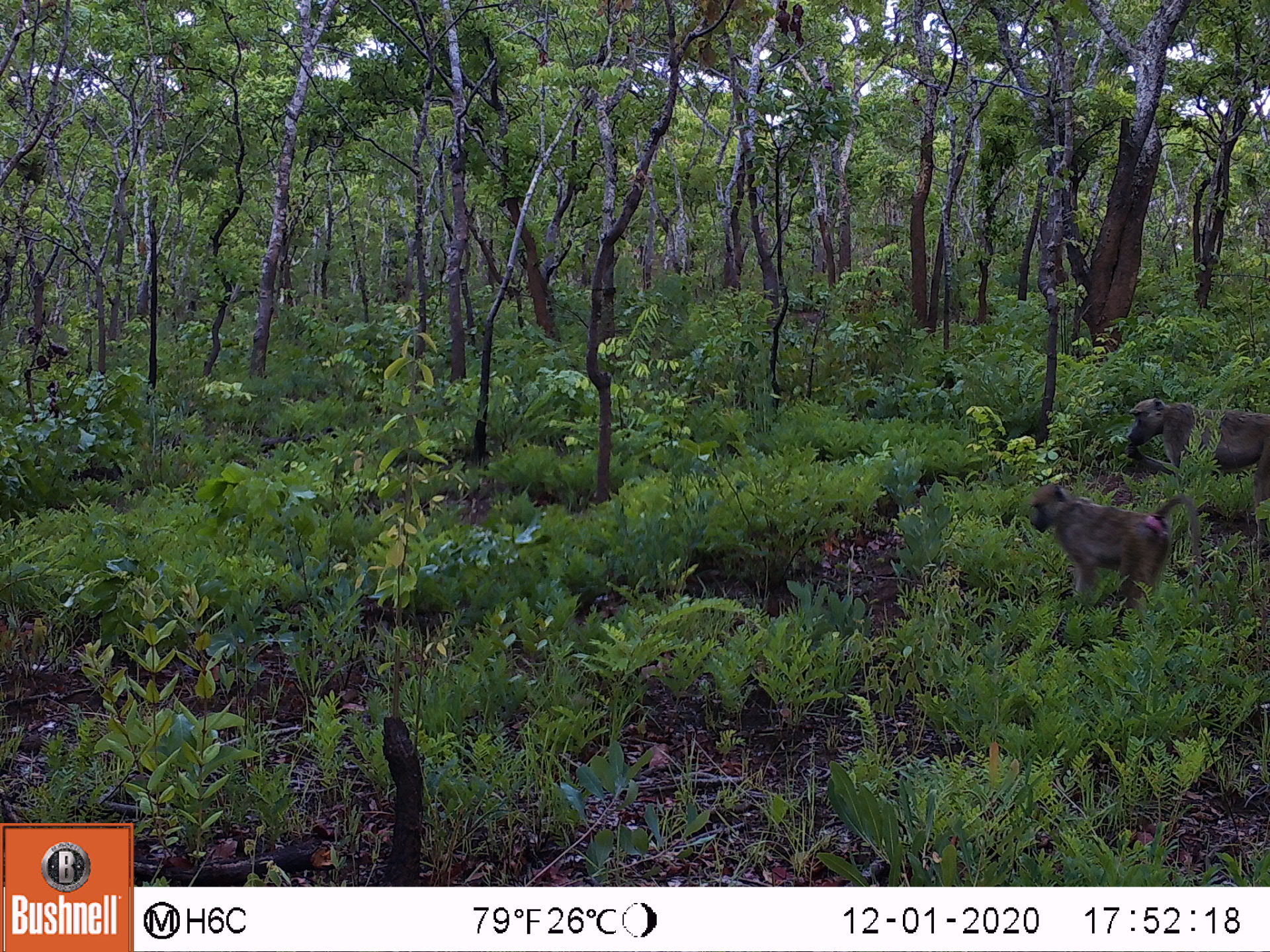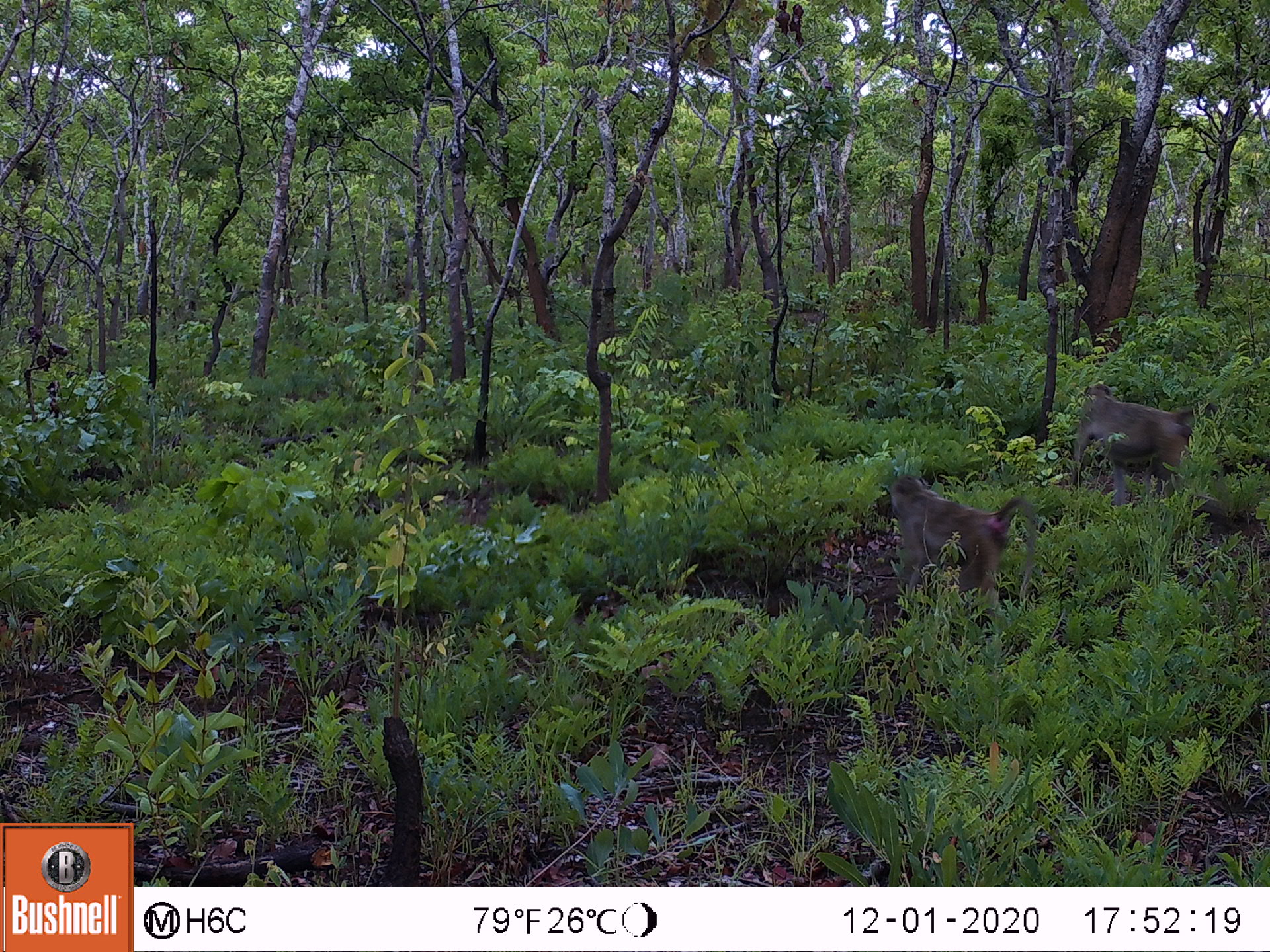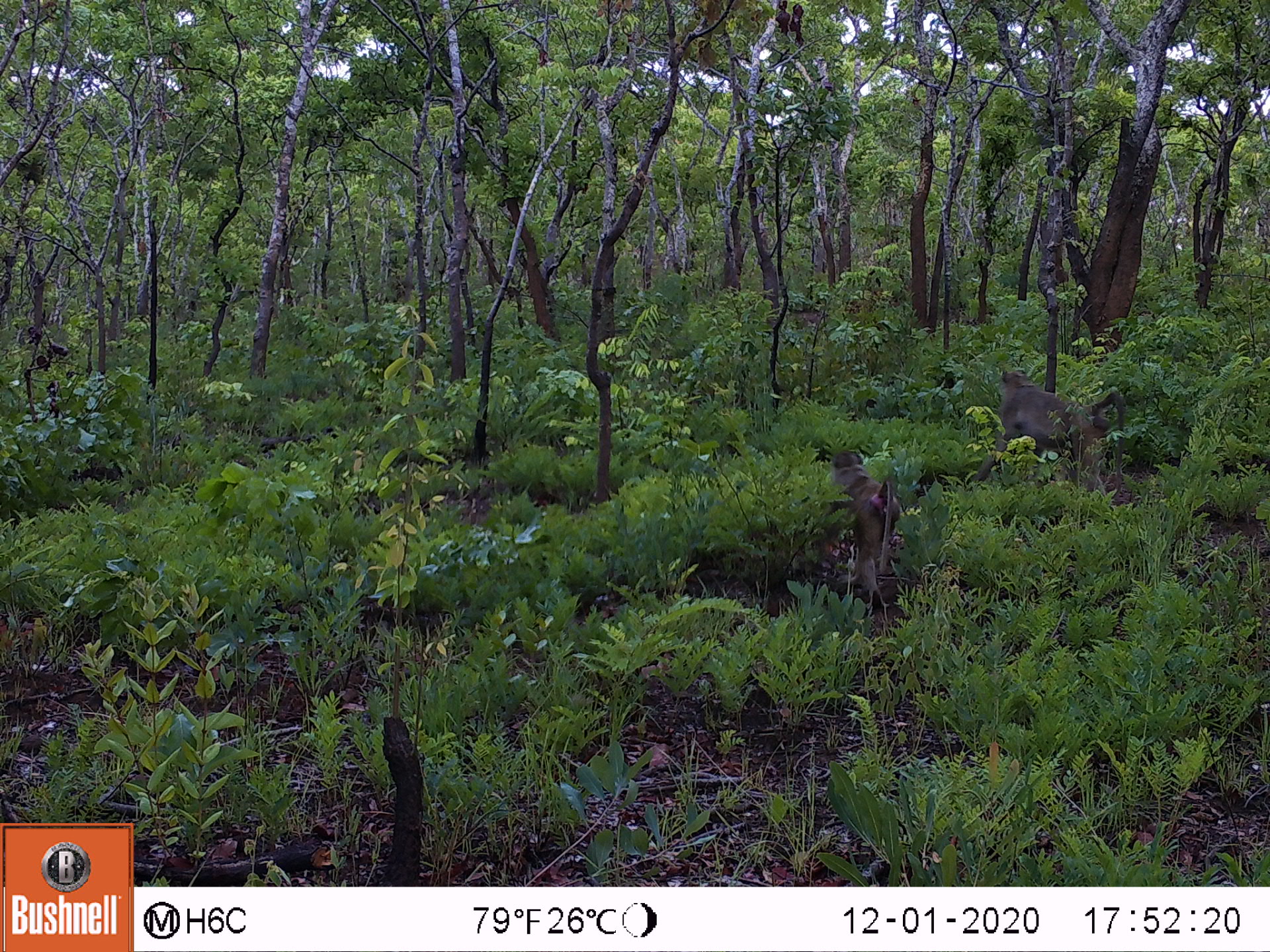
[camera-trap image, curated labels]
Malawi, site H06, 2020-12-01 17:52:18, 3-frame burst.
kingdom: Animalia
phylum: Chordata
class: Mammalia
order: Primates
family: Cercopithecidae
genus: Papio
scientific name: Papio cynocephalus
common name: yellow baboon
Yellow baboon (Papio cynocephalus), count 2.